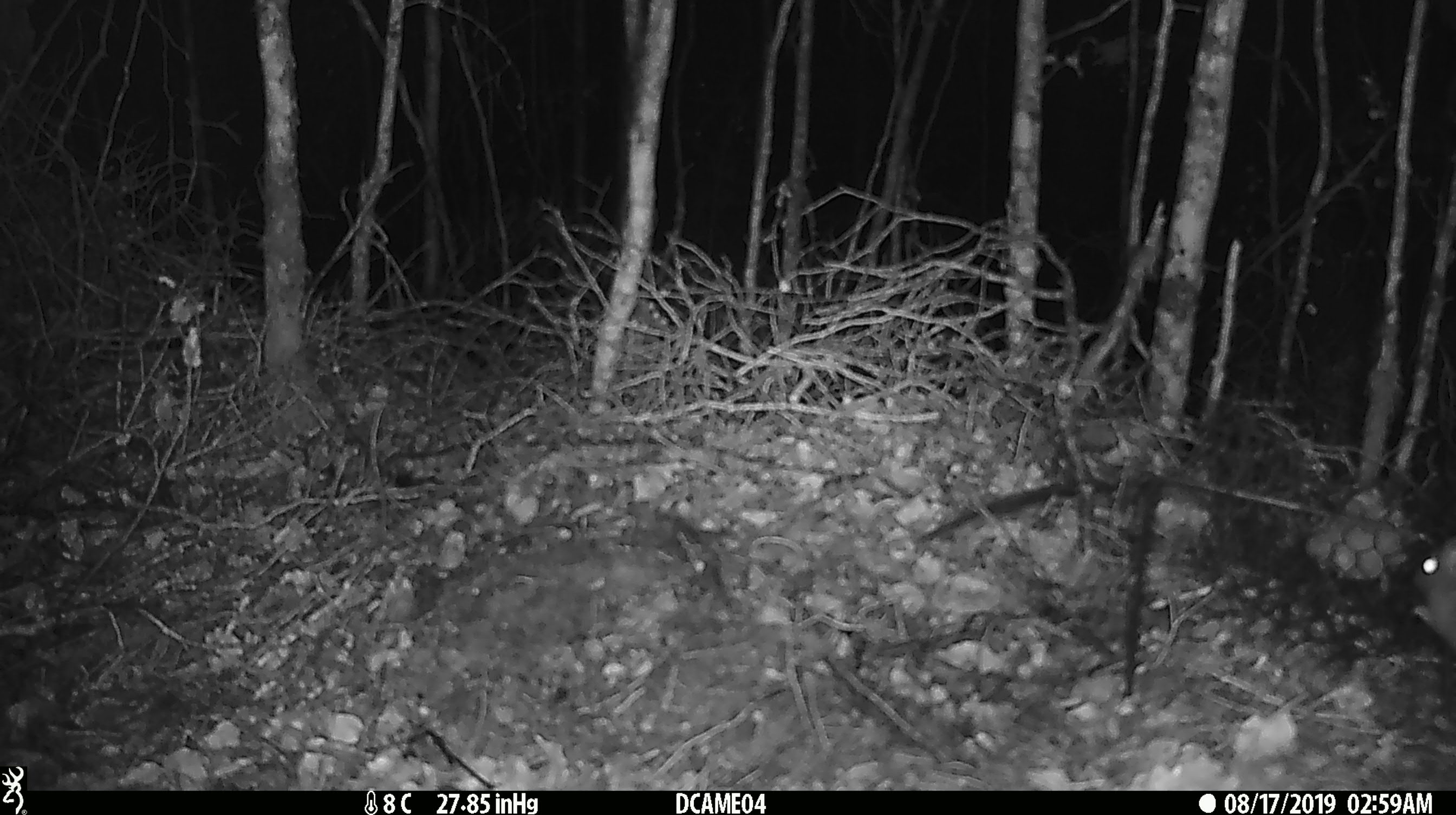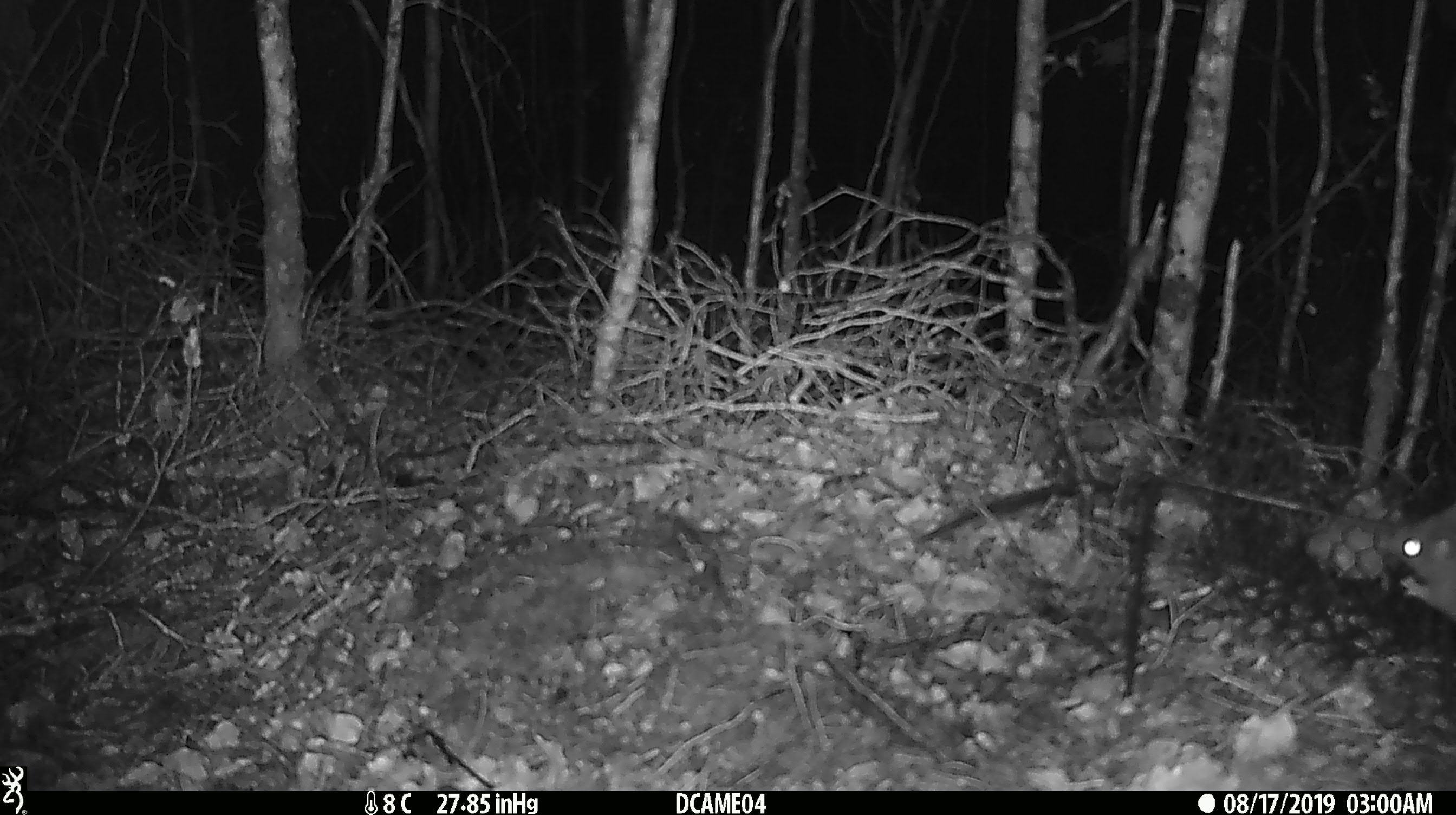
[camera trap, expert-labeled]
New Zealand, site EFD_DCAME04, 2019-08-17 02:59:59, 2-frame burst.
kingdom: Animalia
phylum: Chordata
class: Mammalia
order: Rodentia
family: Muridae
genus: Rattus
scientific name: Rattus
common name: rat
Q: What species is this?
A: Rat (Rattus).